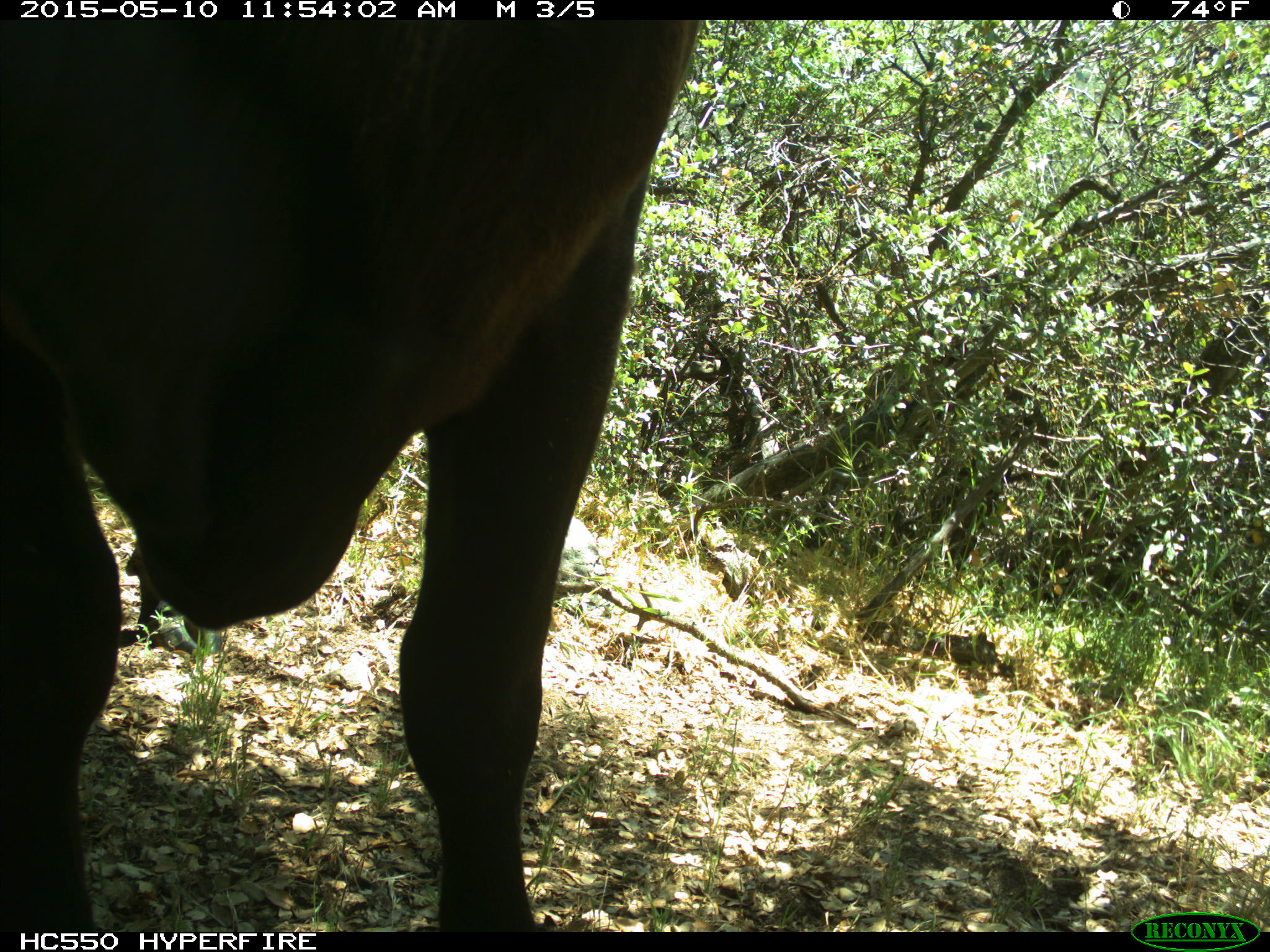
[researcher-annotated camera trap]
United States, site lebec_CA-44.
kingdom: Animalia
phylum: Chordata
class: Mammalia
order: Artiodactyla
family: Bovidae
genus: Bos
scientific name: Bos taurus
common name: domestic cow